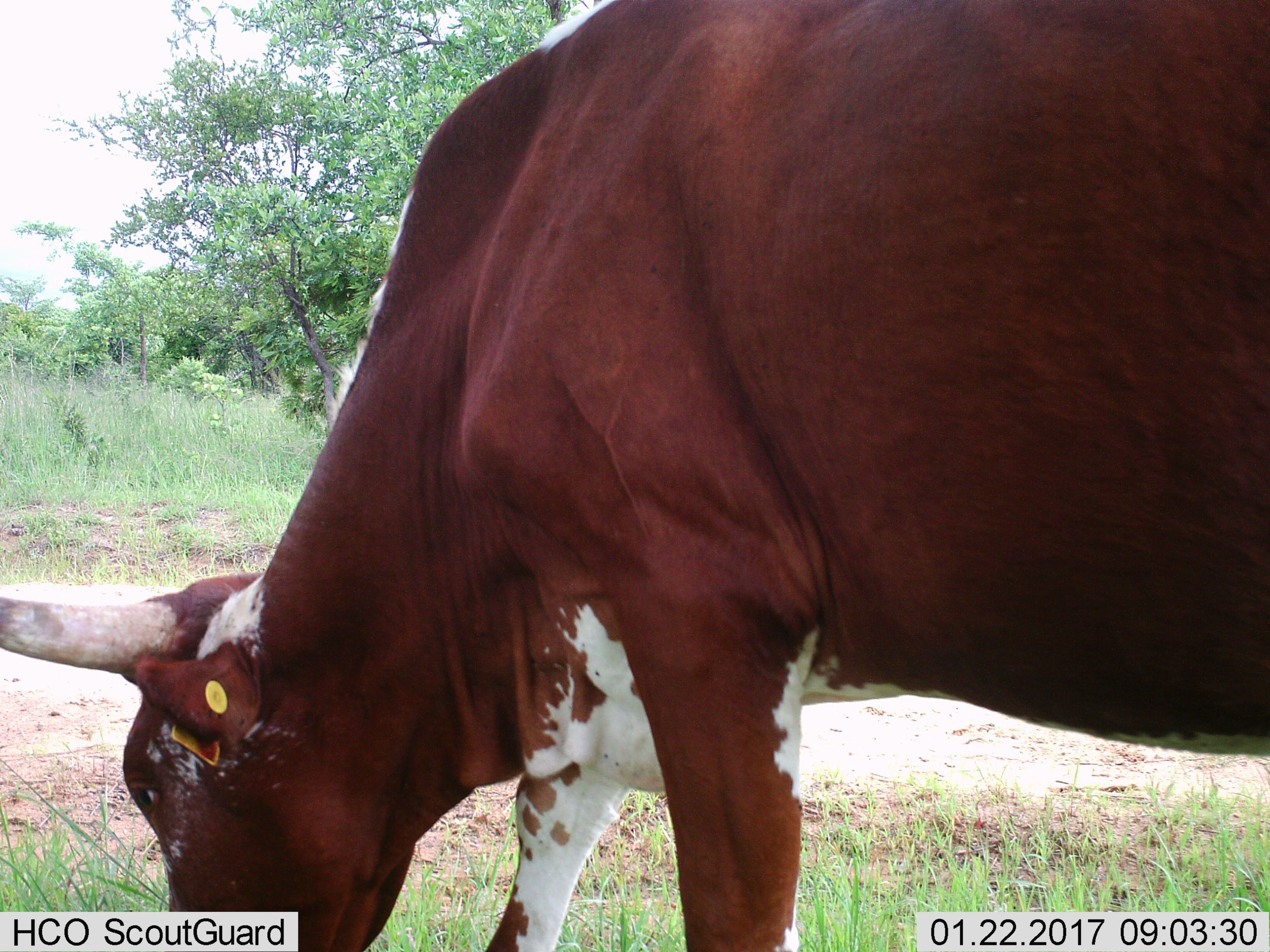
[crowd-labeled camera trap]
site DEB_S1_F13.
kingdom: Animalia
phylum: Chordata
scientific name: Vertebrata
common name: domestic animal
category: domesticanimal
Domesticanimal (domestic animal) (Vertebrata), count 1. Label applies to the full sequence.